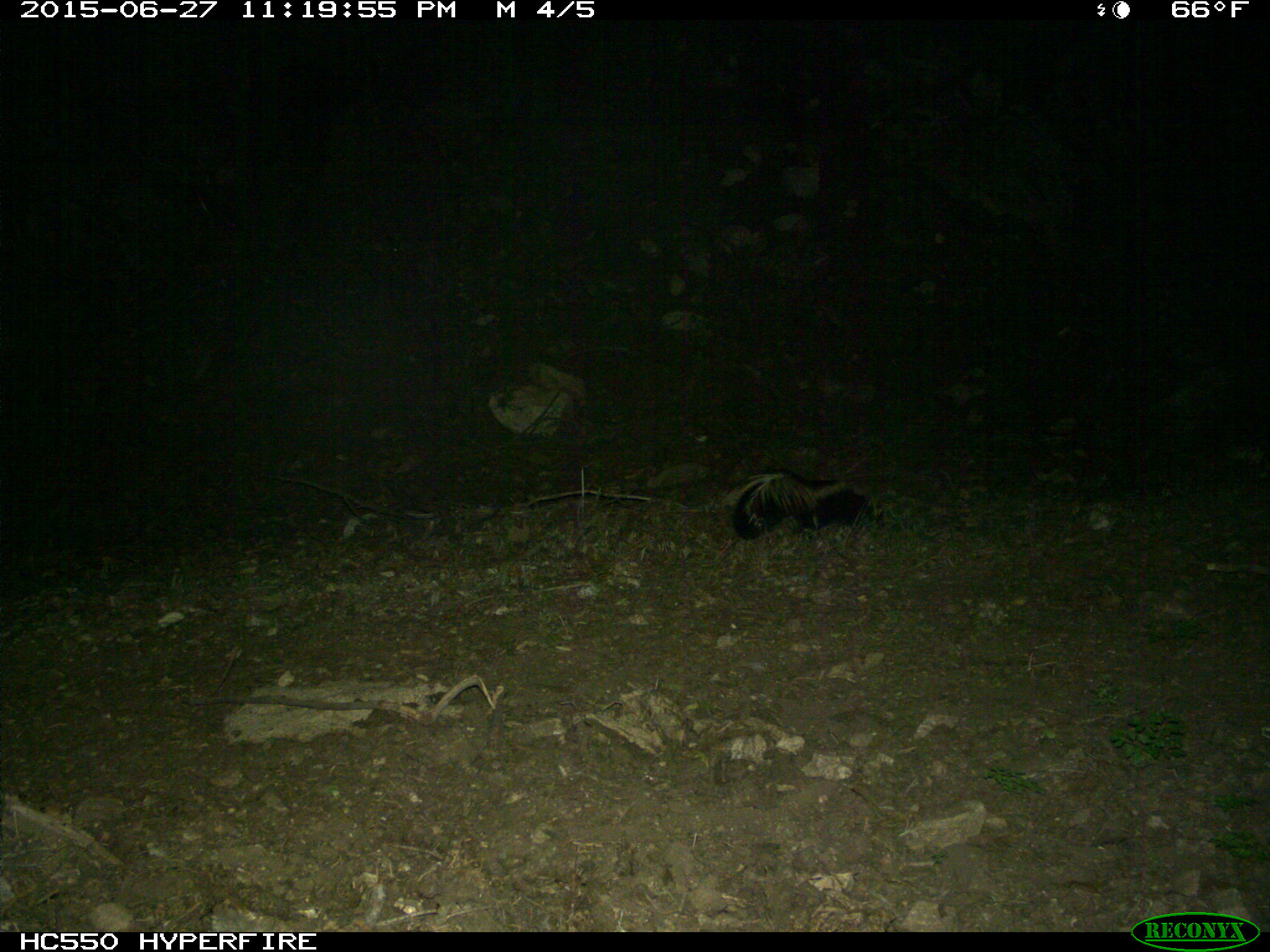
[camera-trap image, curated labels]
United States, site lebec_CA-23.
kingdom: Animalia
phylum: Chordata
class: Mammalia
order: Carnivora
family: Mephitidae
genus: Mephitis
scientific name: Mephitis mephitis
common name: striped skunk